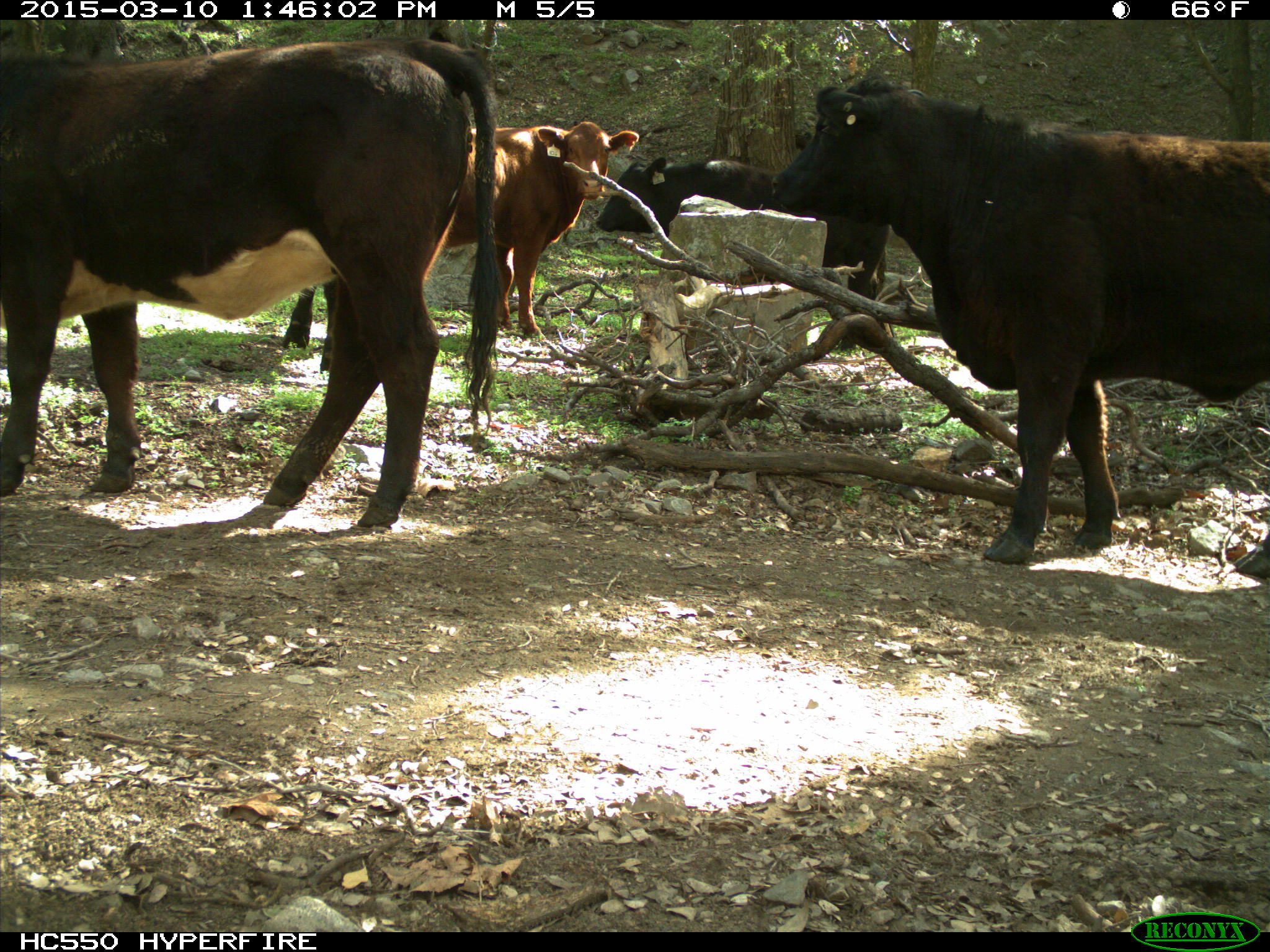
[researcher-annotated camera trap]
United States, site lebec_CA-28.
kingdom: Animalia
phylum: Chordata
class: Mammalia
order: Artiodactyla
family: Bovidae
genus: Bos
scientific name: Bos taurus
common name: domestic cow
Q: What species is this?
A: Bos taurus (domestic cow).